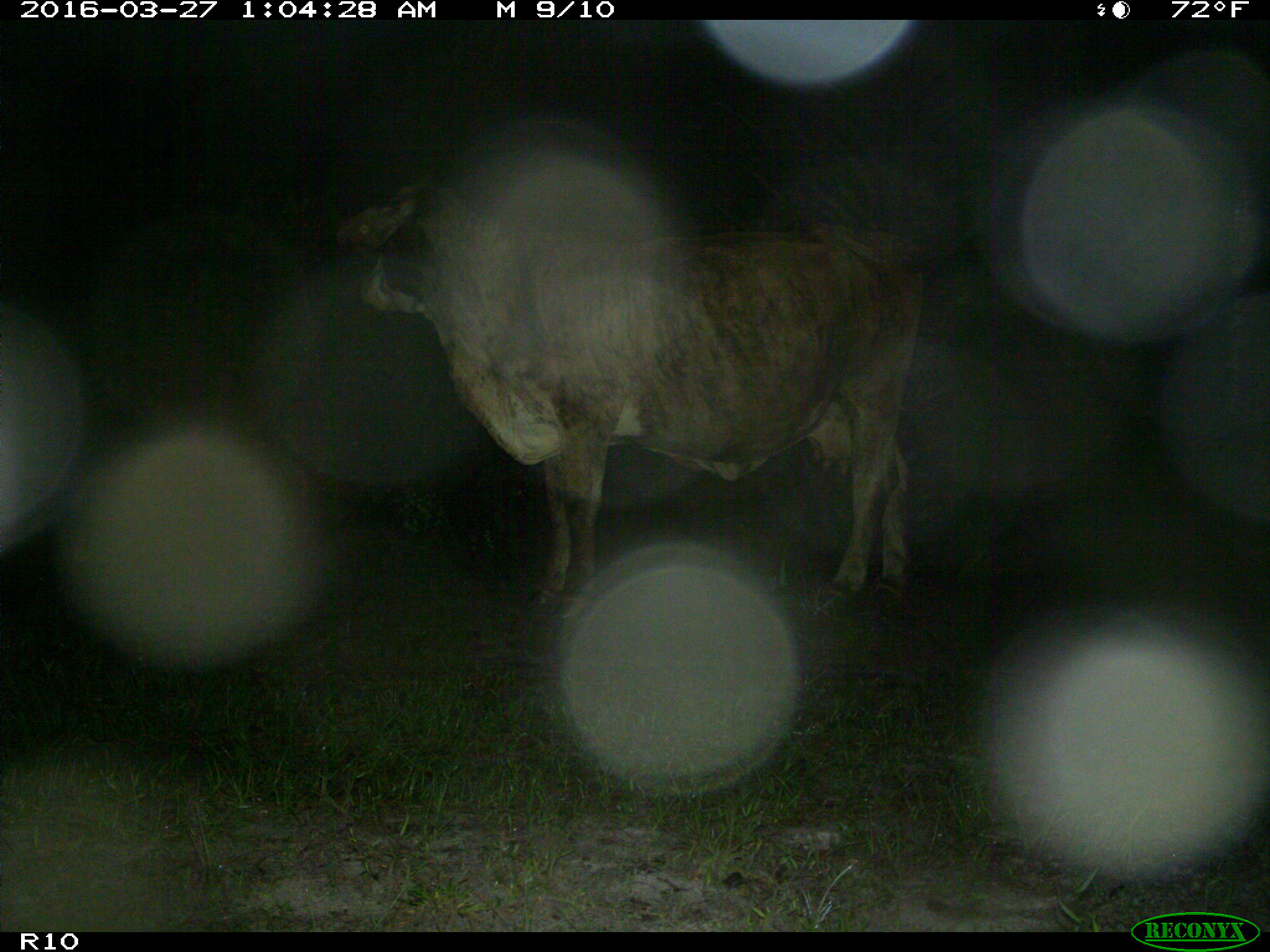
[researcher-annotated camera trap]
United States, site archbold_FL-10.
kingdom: Animalia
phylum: Chordata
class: Mammalia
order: Artiodactyla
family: Bovidae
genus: Bos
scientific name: Bos taurus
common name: domestic cow